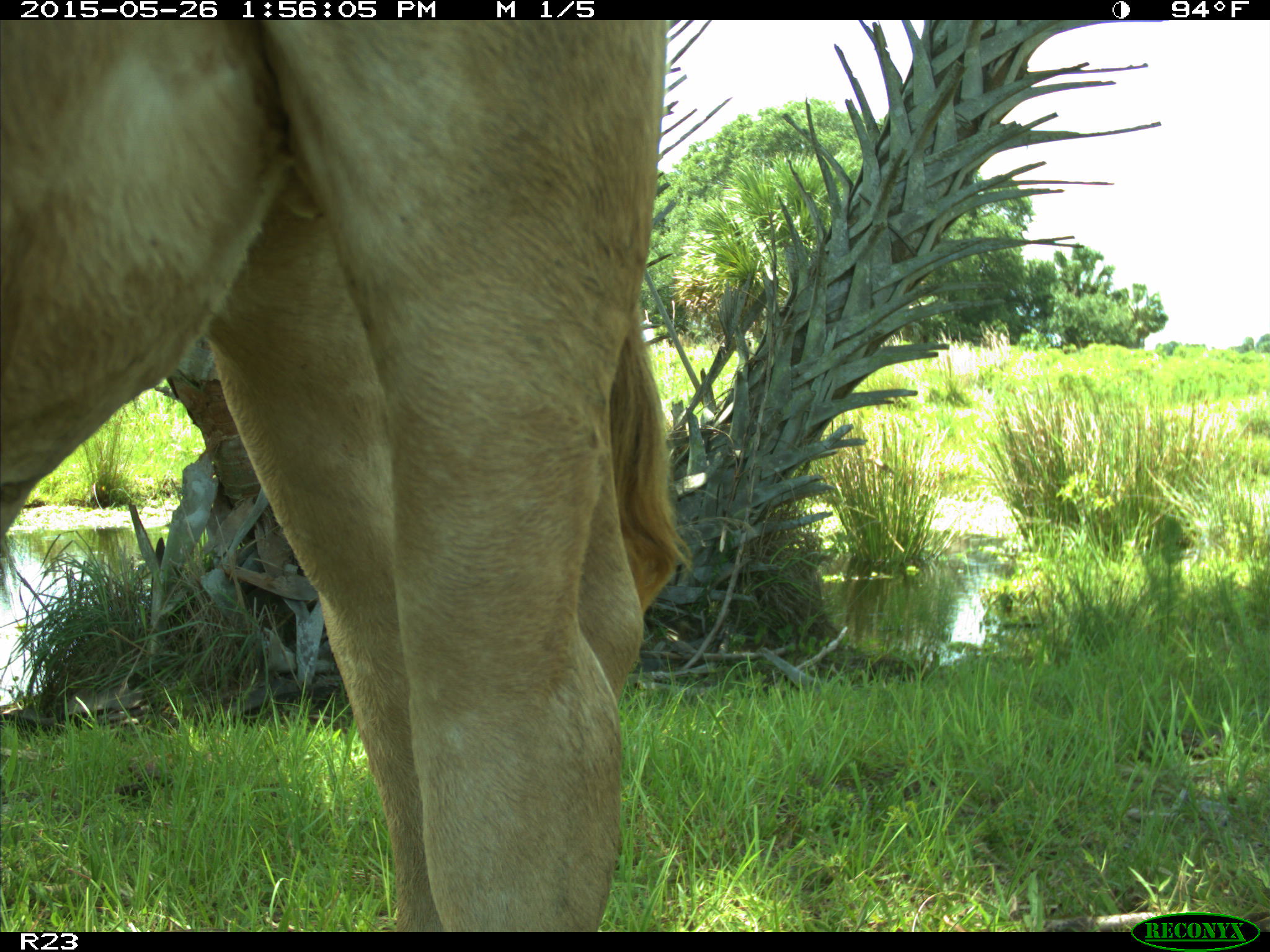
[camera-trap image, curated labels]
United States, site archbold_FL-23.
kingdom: Animalia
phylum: Chordata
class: Mammalia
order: Artiodactyla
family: Bovidae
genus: Bos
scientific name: Bos taurus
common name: domestic cow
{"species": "Bos taurus (domestic cow)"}